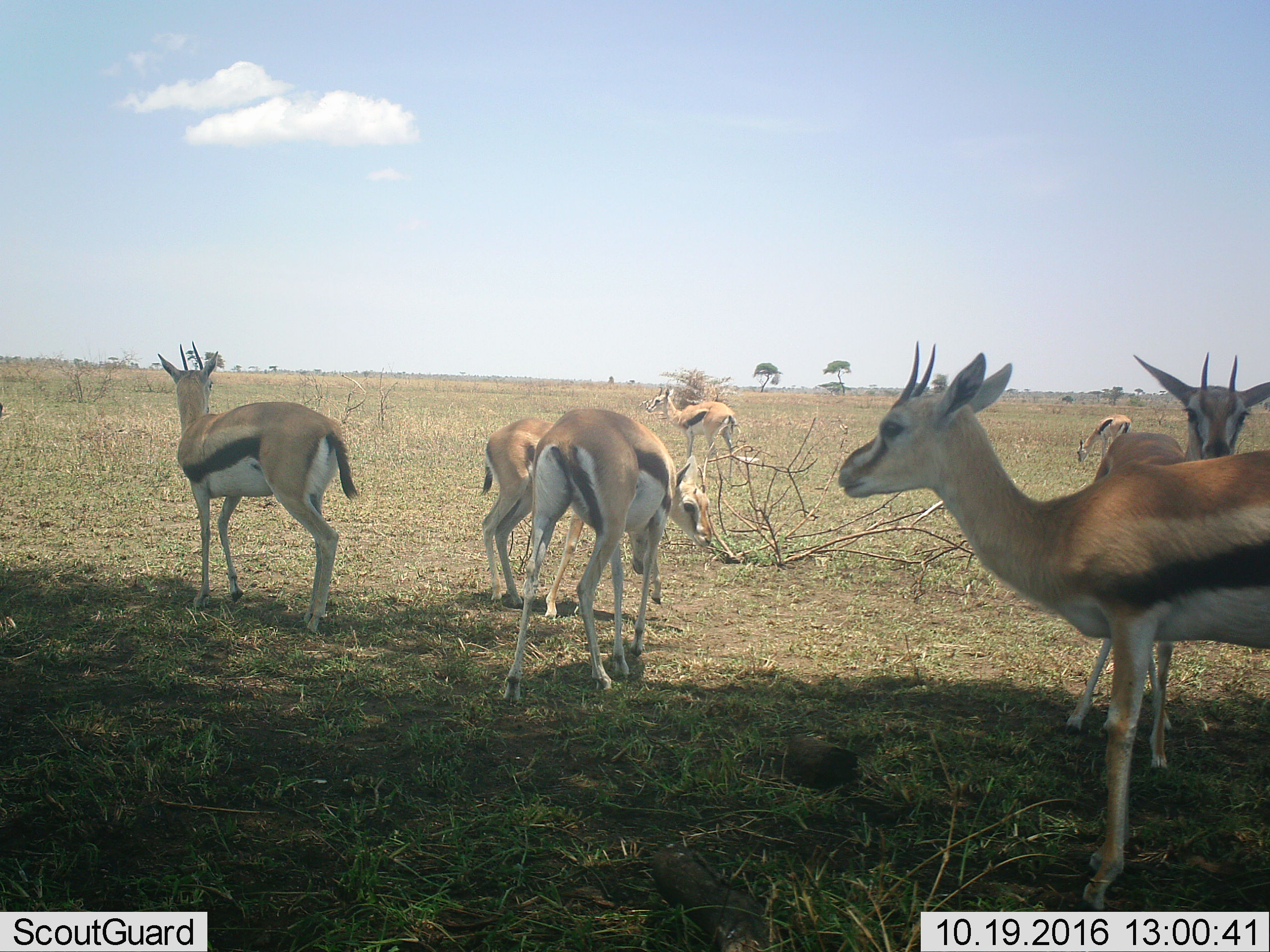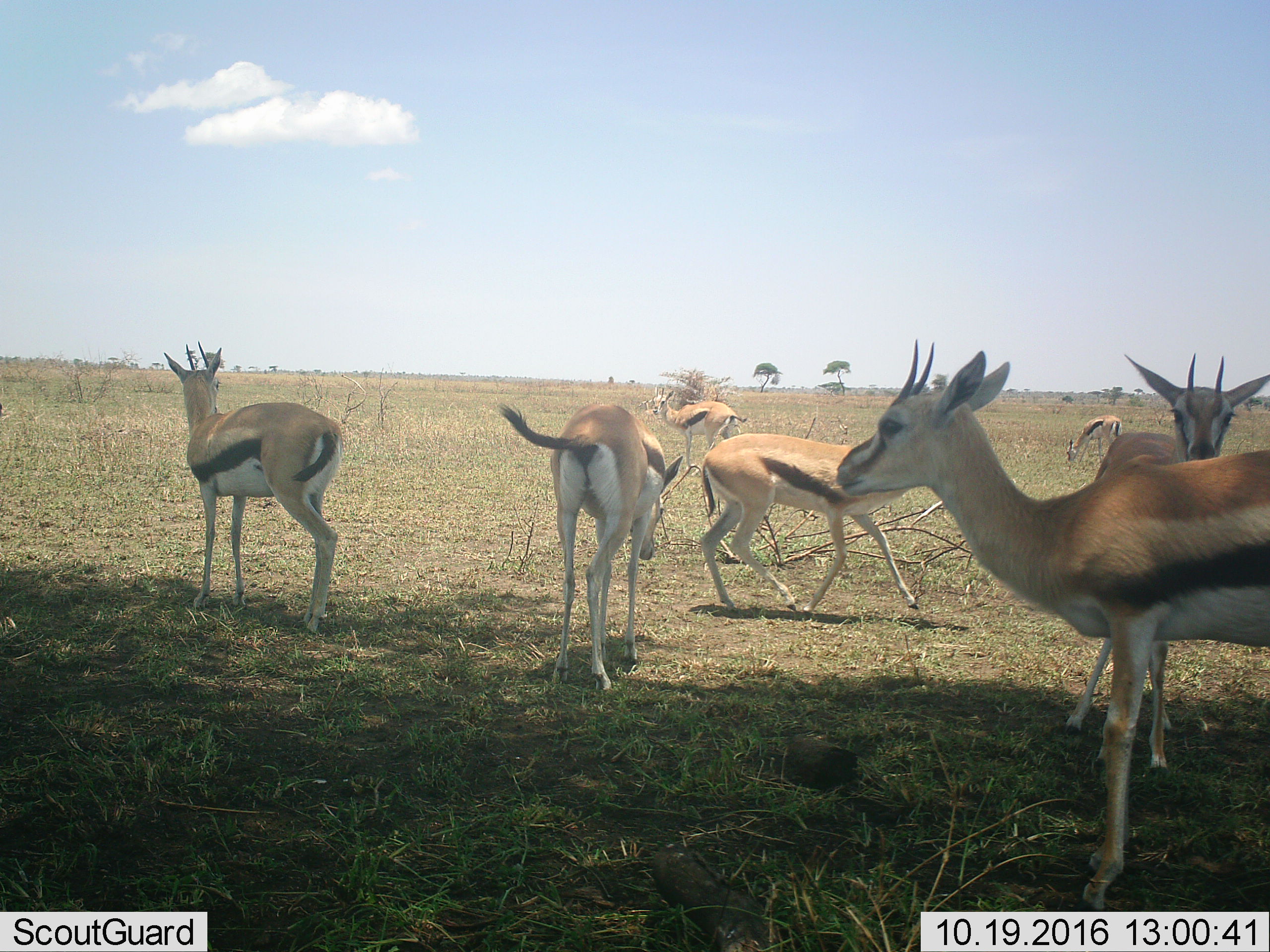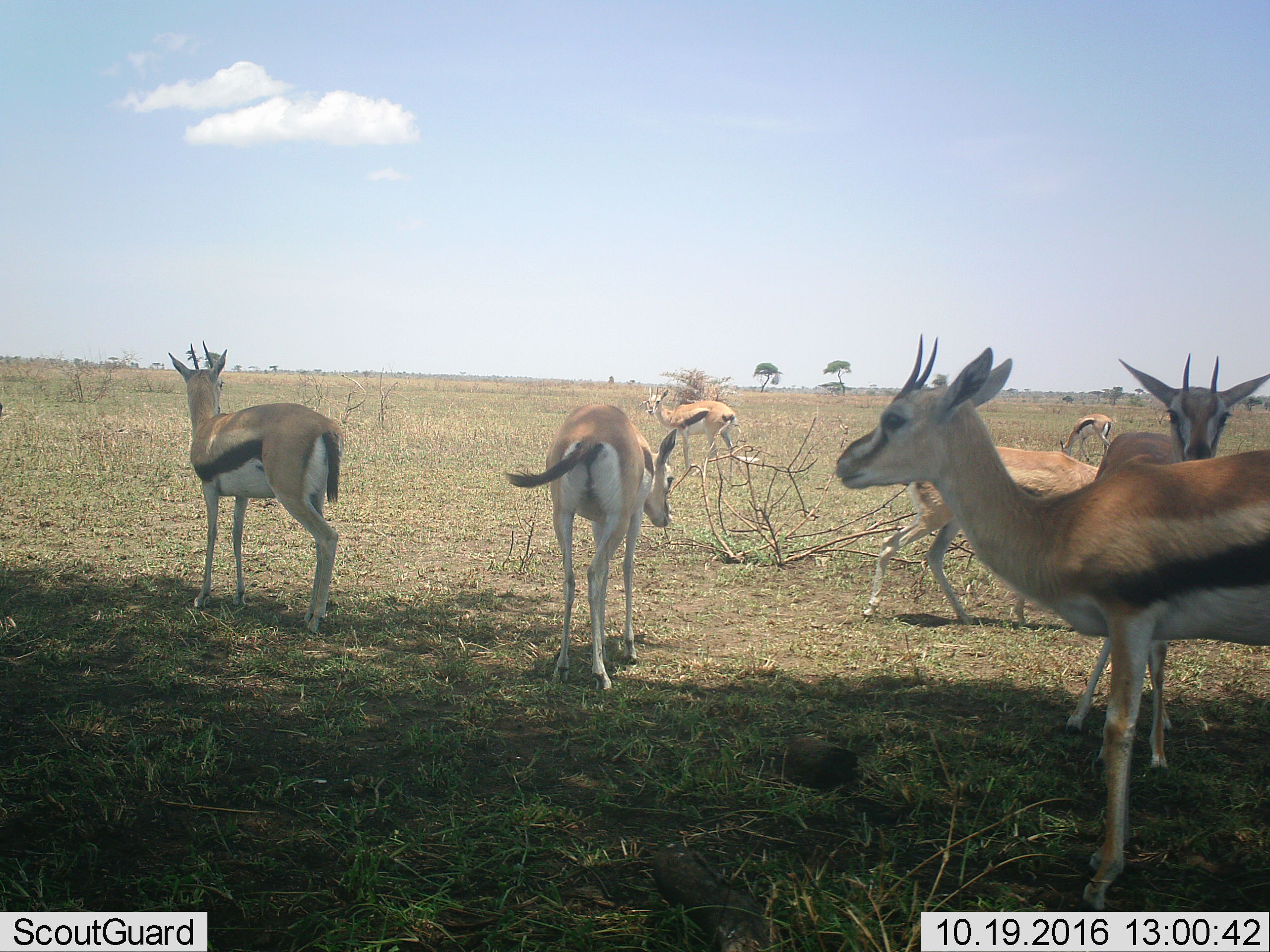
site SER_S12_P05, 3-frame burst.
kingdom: Animalia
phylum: Chordata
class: Mammalia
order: Artiodactyla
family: Bovidae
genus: Eudorcas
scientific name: Eudorcas thomsonii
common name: thomson's gazelle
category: gazellethomsons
Gazellethomsons (thomson's gazelle) (Eudorcas thomsonii), count 7. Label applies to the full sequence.